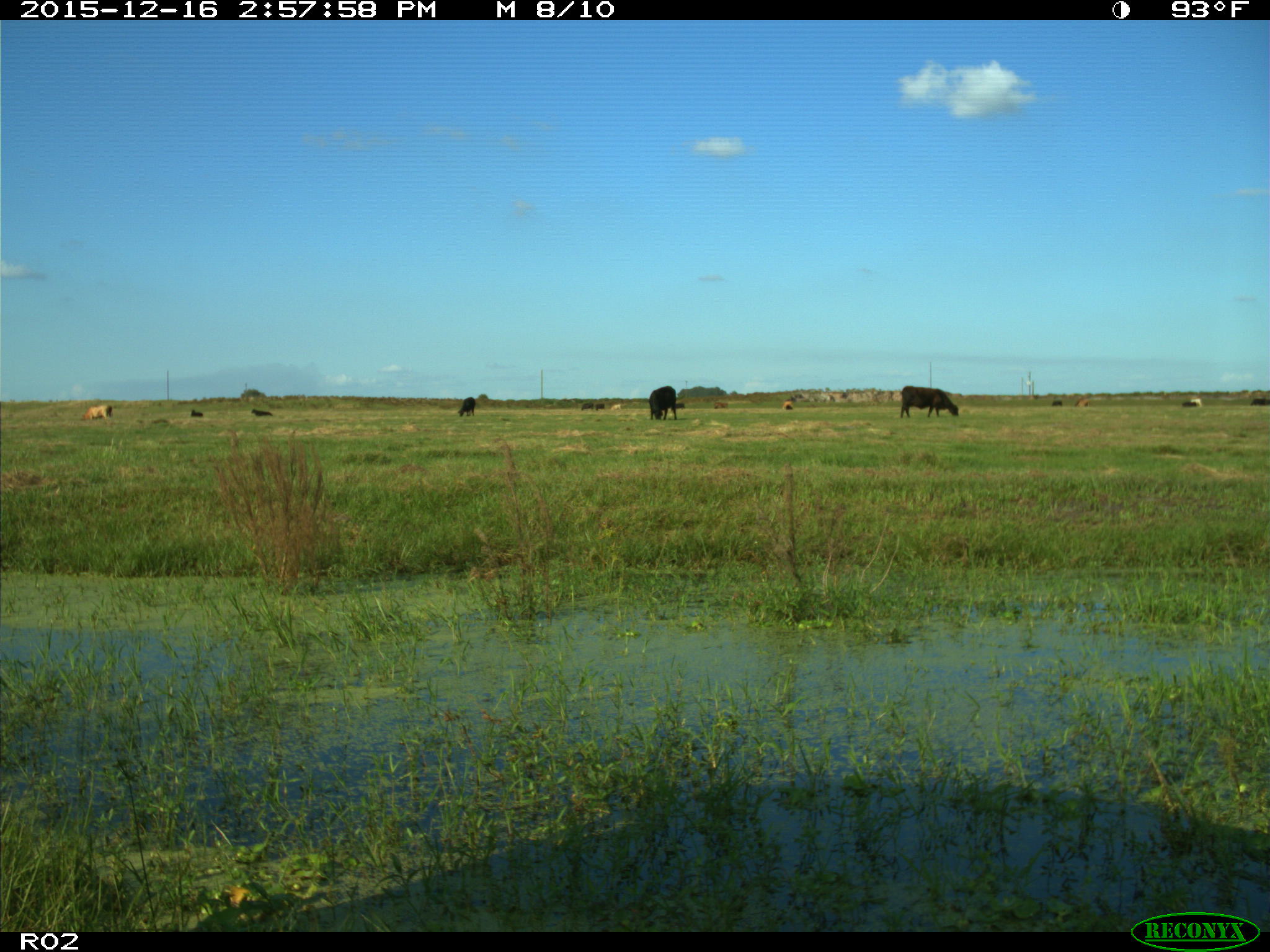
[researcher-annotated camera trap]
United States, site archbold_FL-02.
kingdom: Animalia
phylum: Chordata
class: Mammalia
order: Artiodactyla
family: Bovidae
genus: Bos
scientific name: Bos taurus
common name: domestic cow